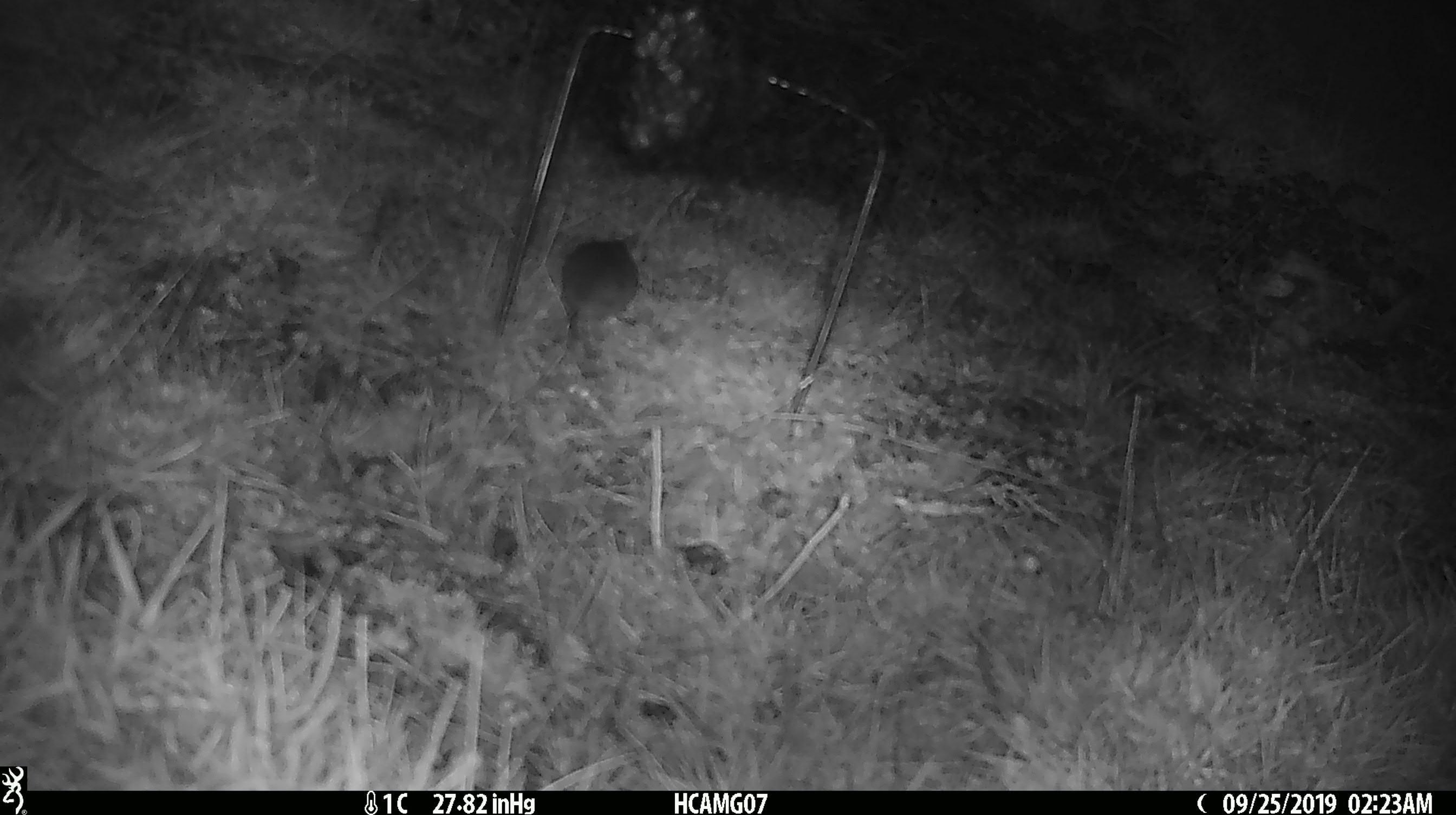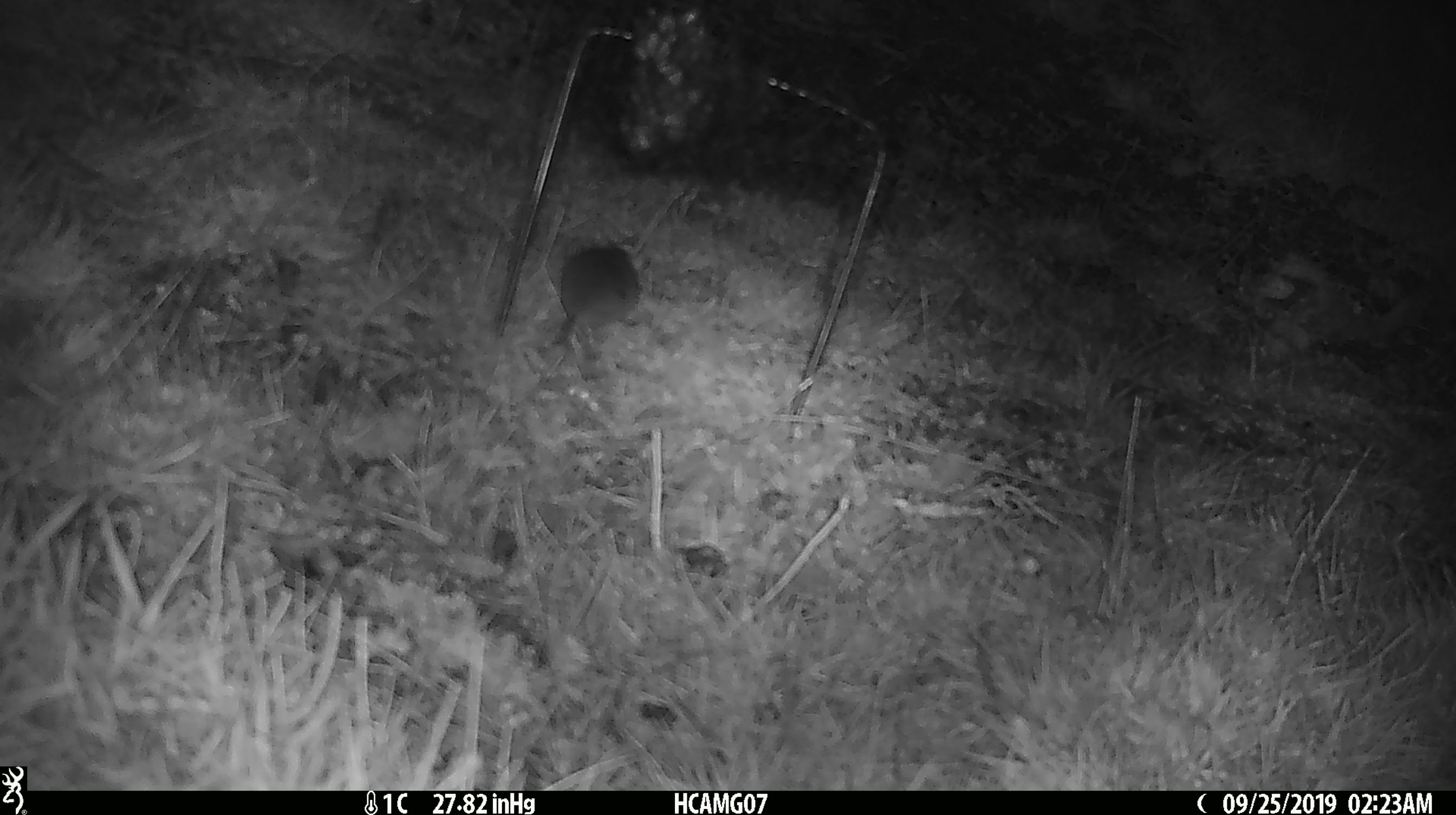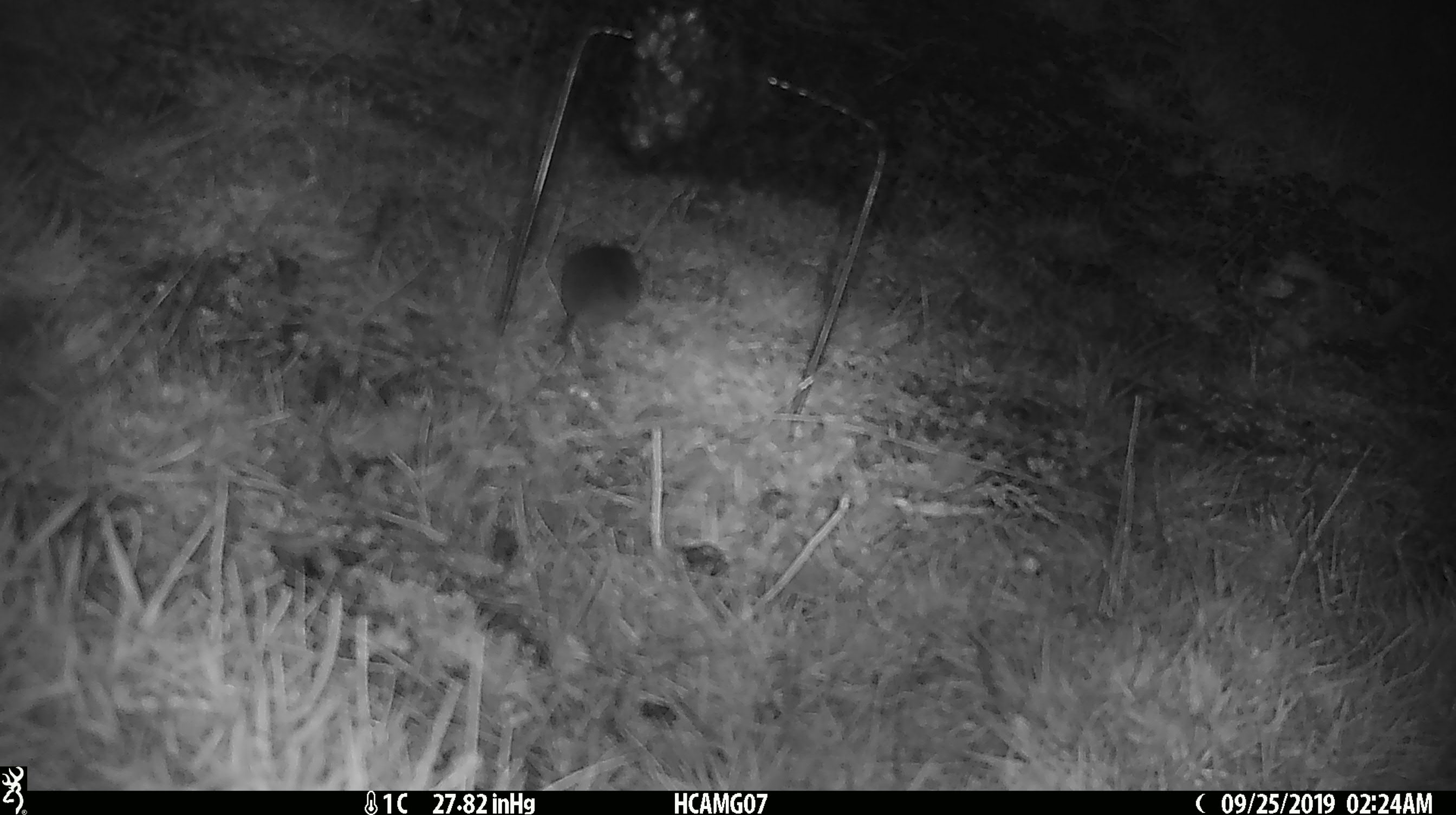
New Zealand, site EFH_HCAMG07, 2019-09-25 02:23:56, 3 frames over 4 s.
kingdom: Animalia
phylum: Chordata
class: Mammalia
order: Rodentia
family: Muridae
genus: Mus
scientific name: Mus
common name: mouse